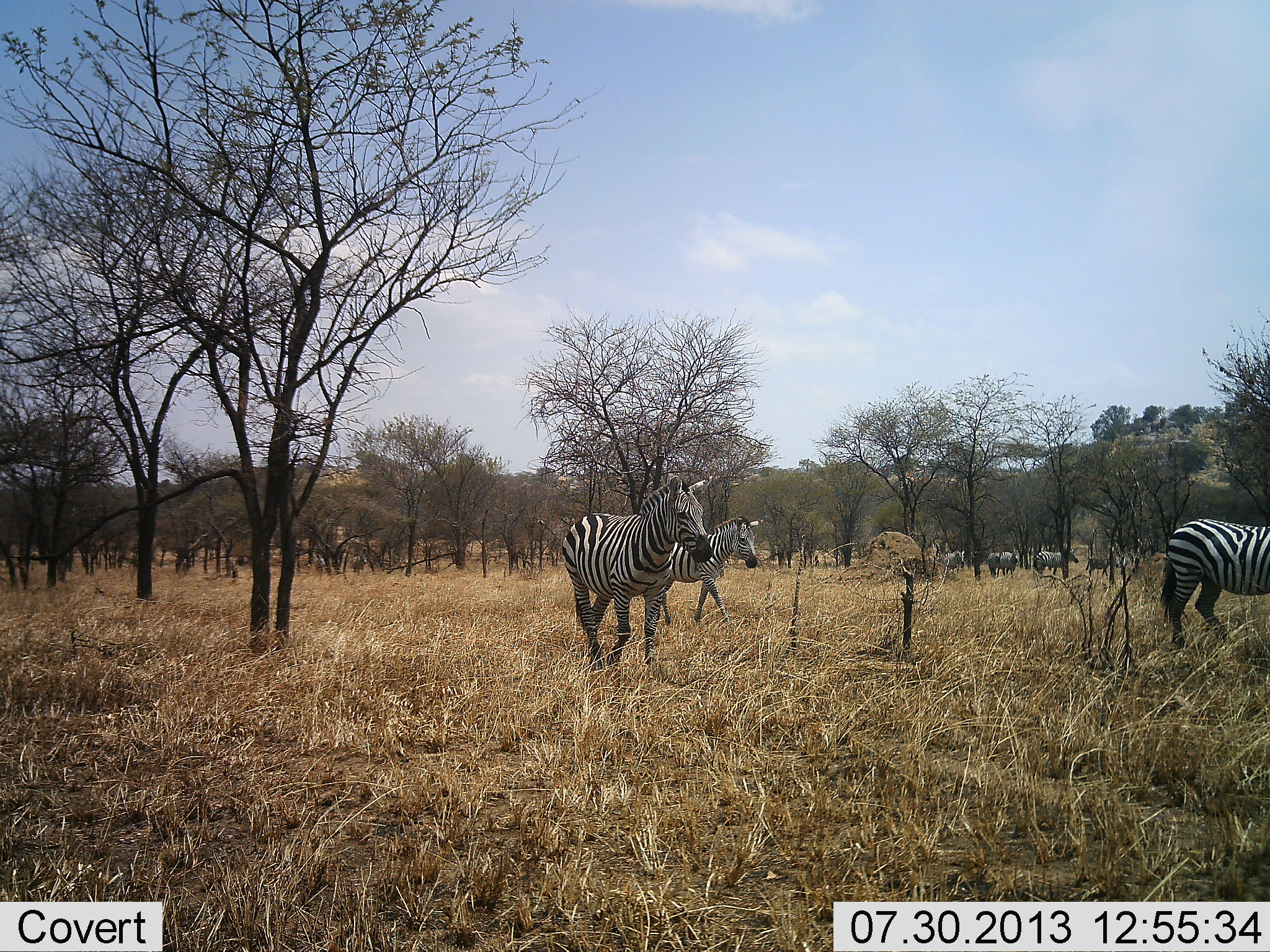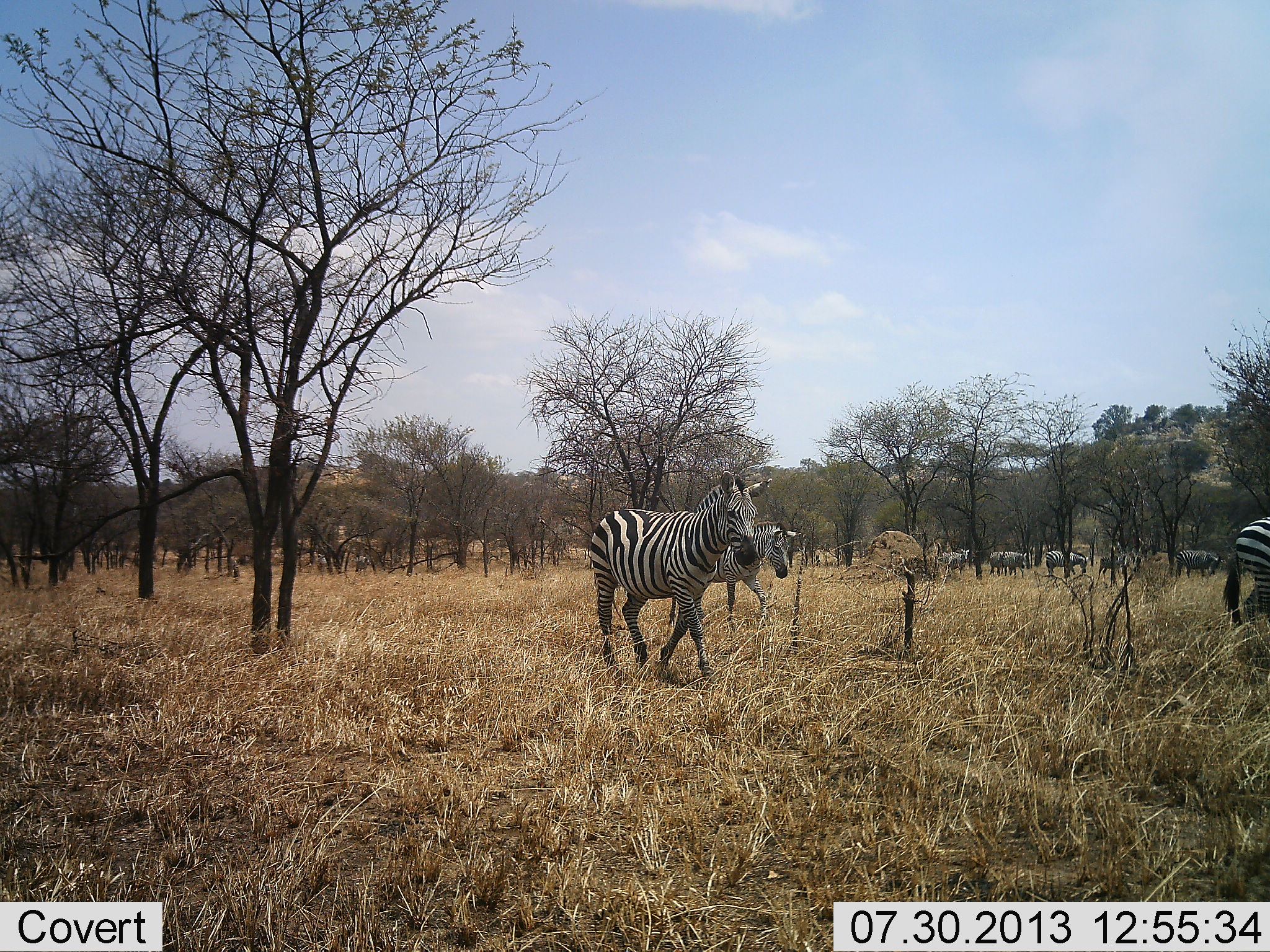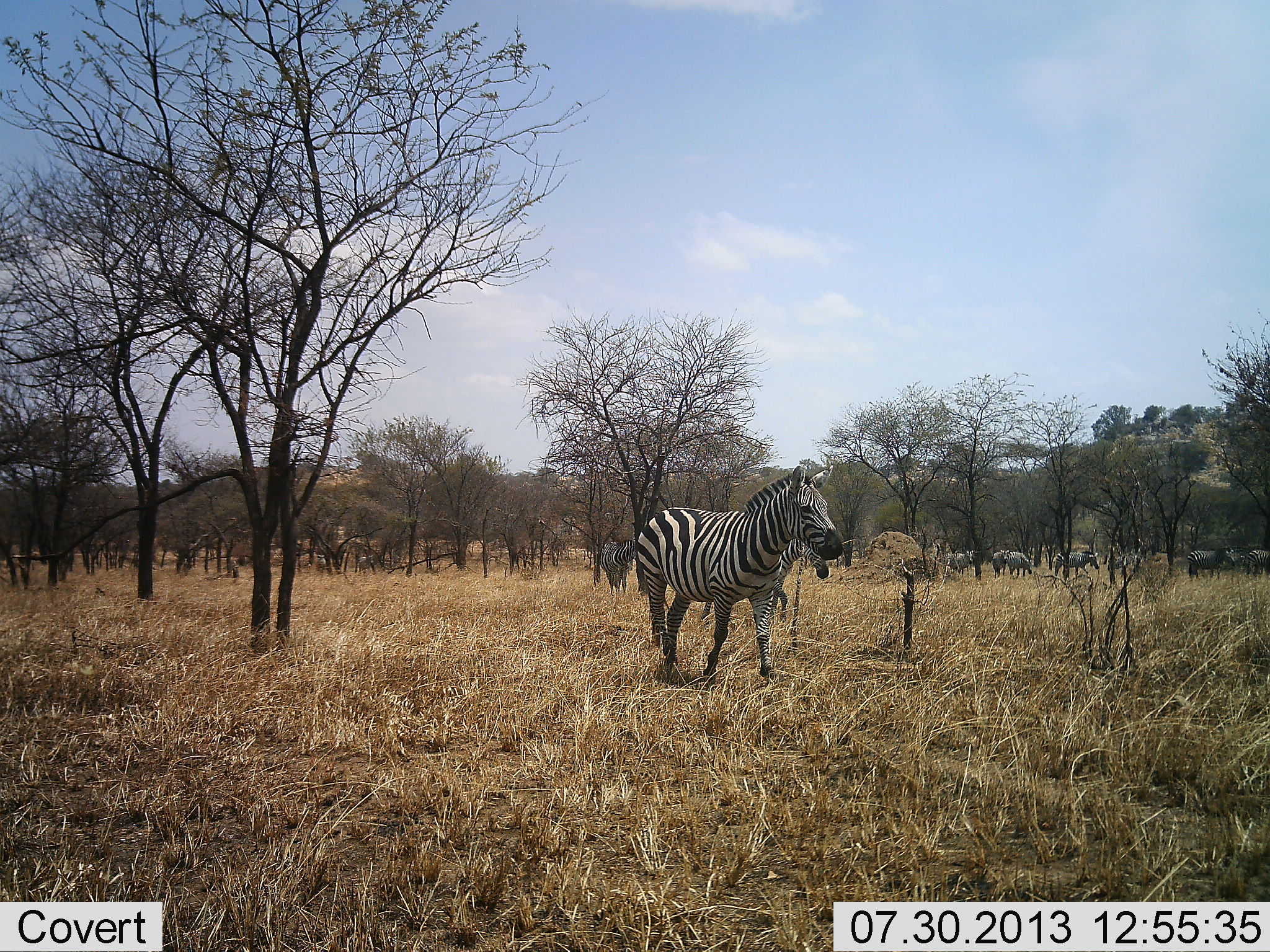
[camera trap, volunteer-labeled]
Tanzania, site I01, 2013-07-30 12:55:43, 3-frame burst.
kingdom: Animalia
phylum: Chordata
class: Mammalia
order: Perissodactyla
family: Equidae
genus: Equus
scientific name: Equus quagga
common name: plains zebra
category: zebra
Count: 11-50.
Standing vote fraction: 0%.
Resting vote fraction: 0%.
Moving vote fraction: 100%.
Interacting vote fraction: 0%.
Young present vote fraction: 7%.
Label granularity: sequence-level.